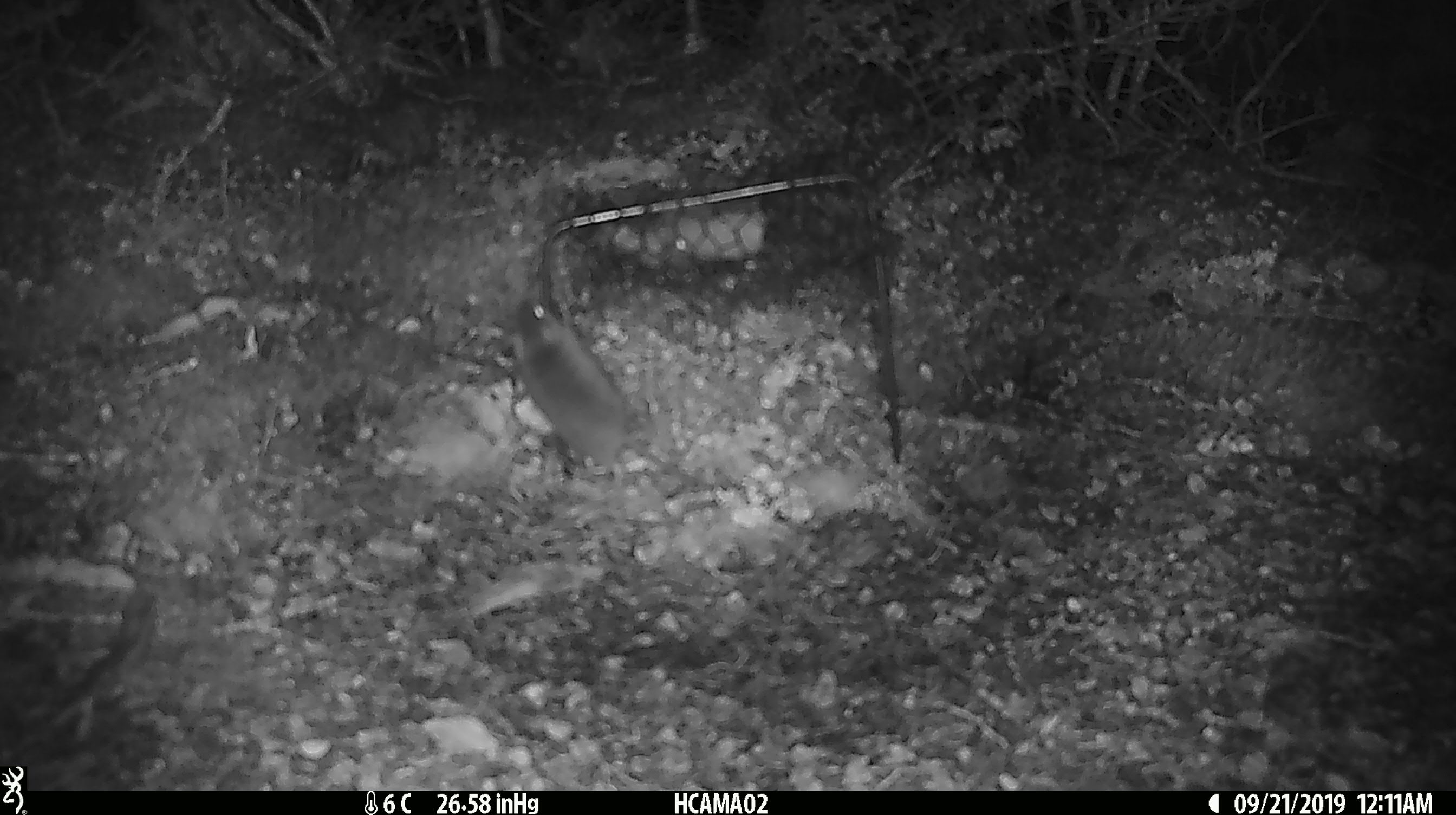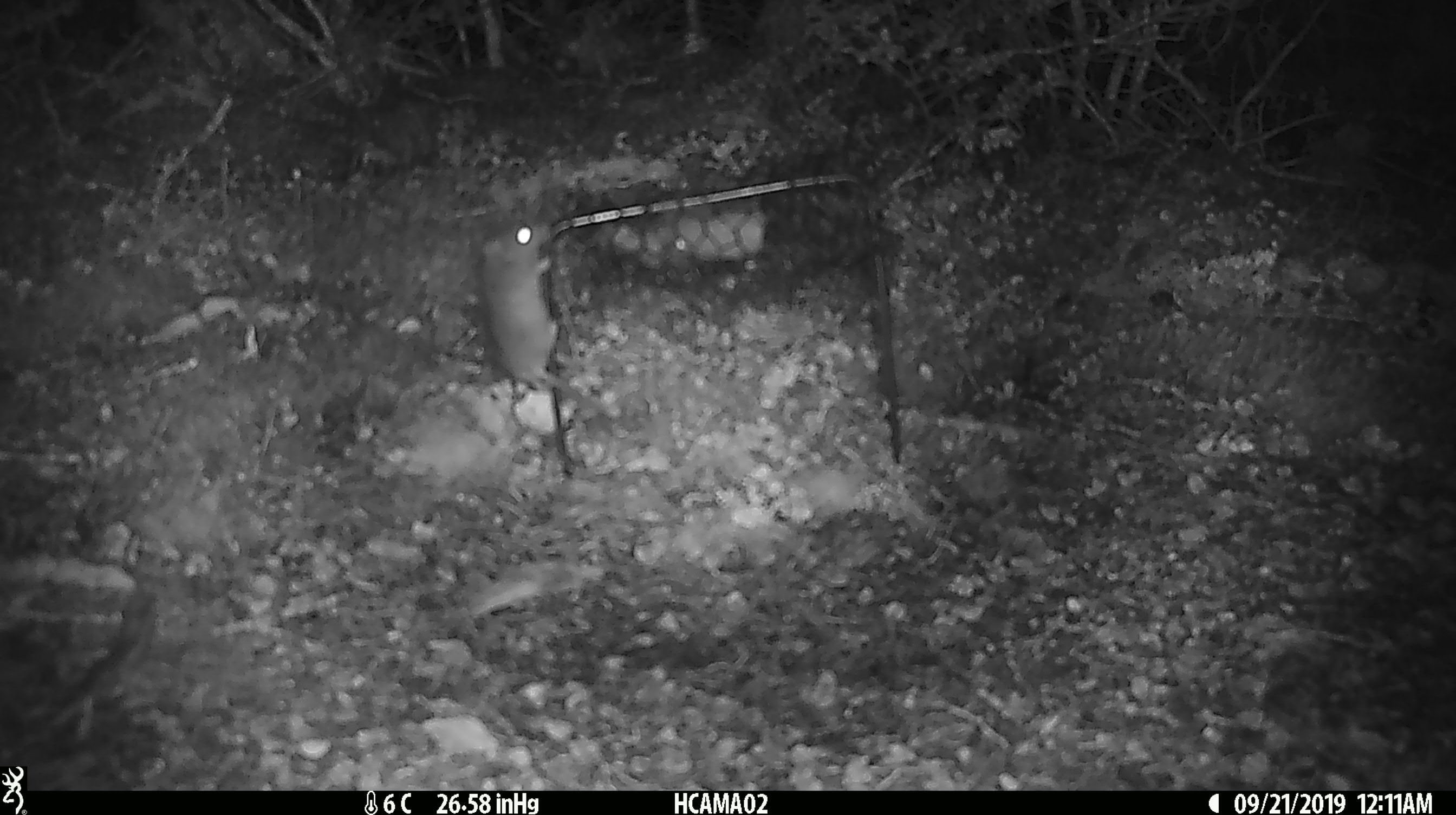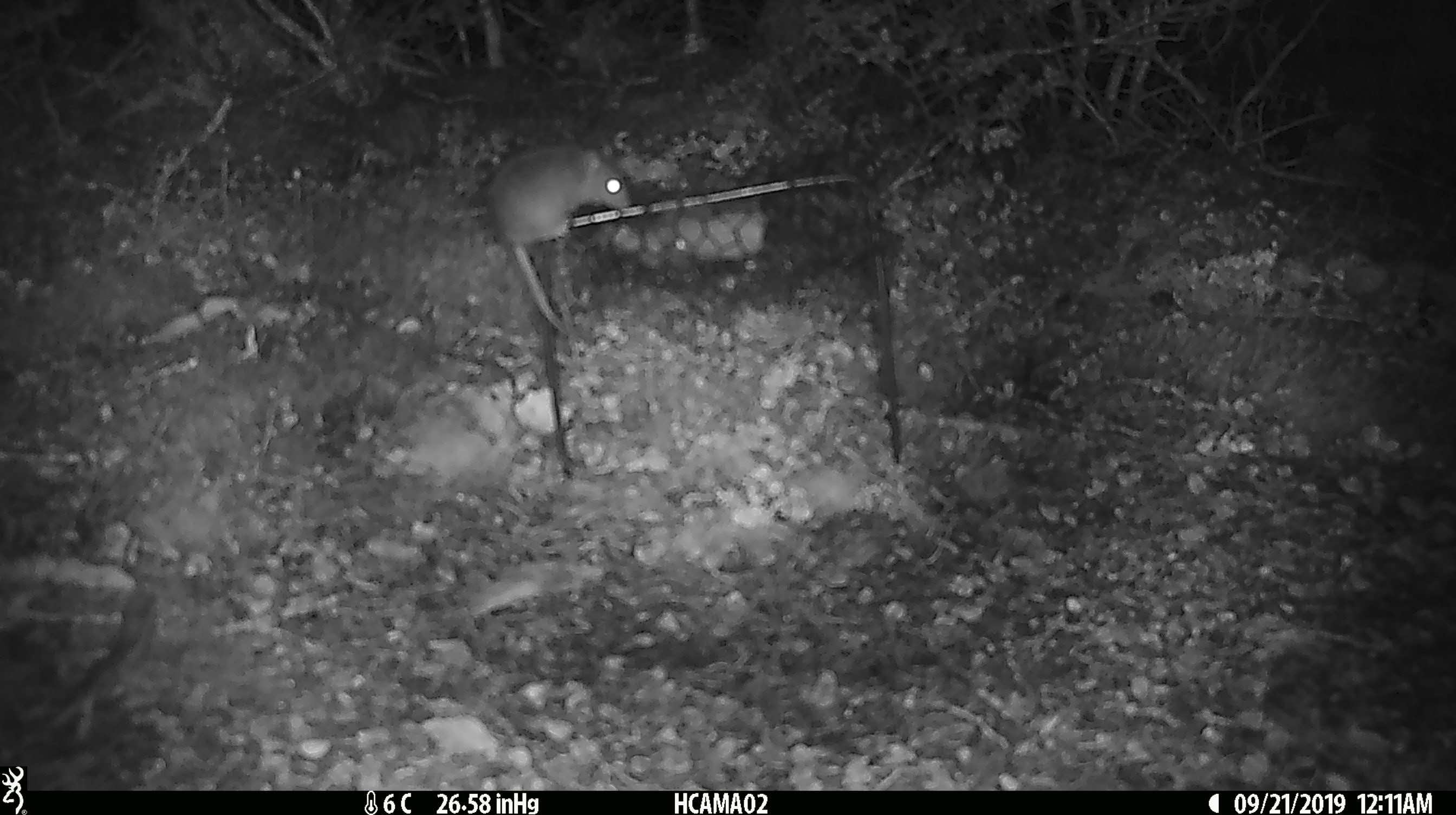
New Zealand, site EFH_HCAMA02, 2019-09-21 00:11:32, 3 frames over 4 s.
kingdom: Animalia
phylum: Chordata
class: Mammalia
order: Rodentia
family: Muridae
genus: Mus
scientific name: Mus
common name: mouse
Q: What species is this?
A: Mouse (Mus).